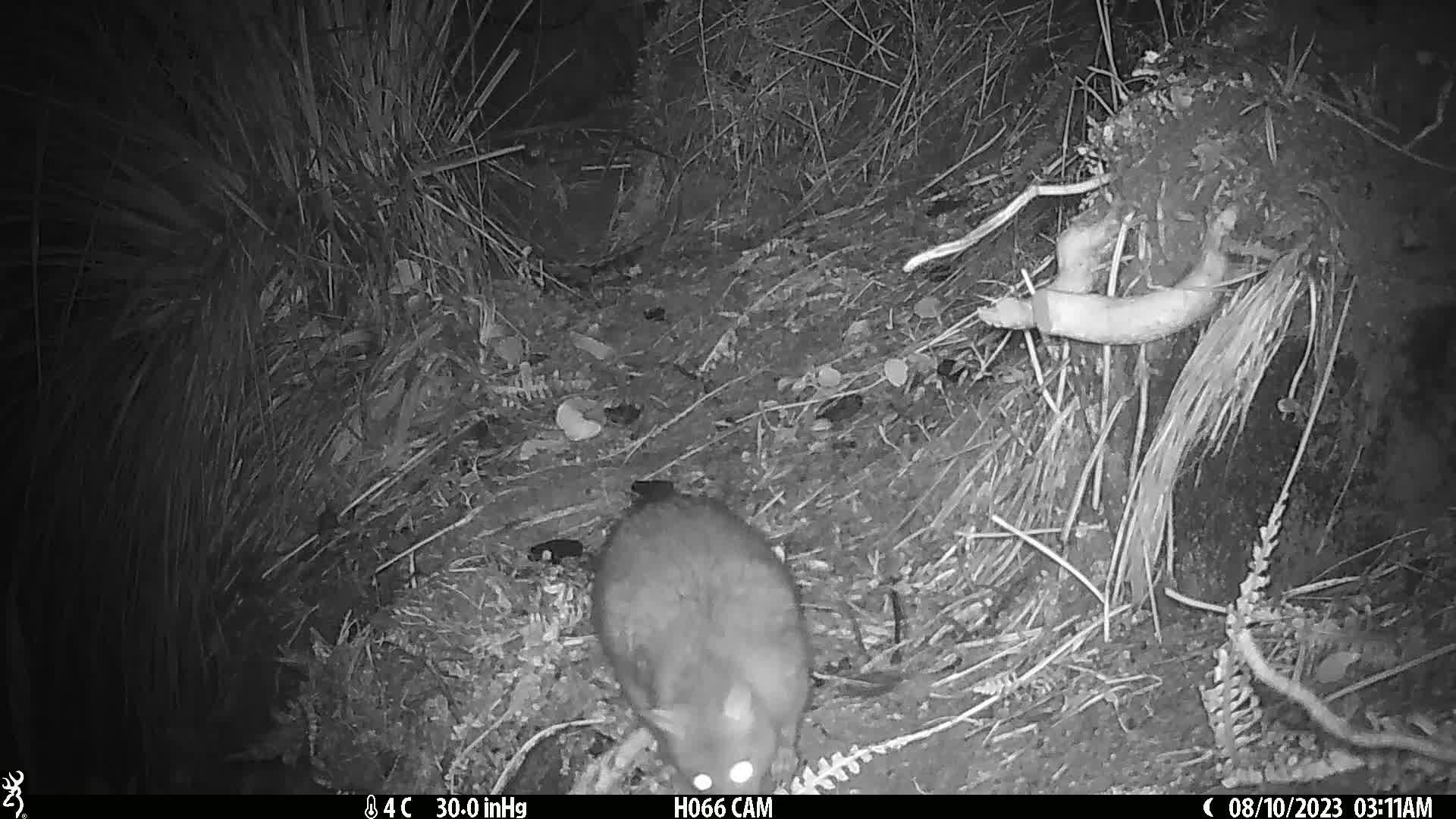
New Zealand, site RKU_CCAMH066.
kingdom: Animalia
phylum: Chordata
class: Mammalia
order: Diprotodontia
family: Phalangeridae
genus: Trichosurus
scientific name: Trichosurus vulpecula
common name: common brushtail possum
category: possum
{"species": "possum (common brushtail possum) (Trichosurus vulpecula)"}